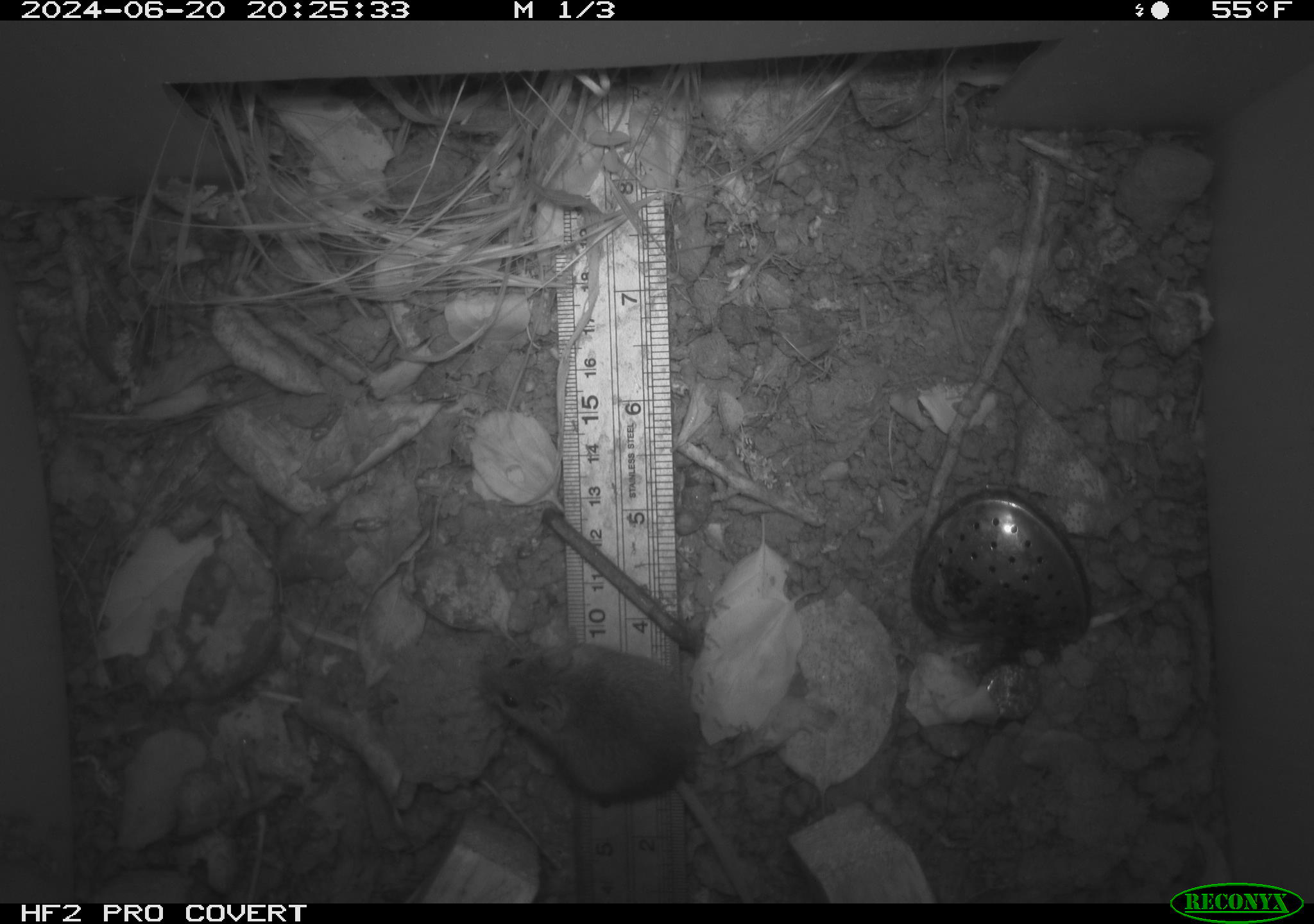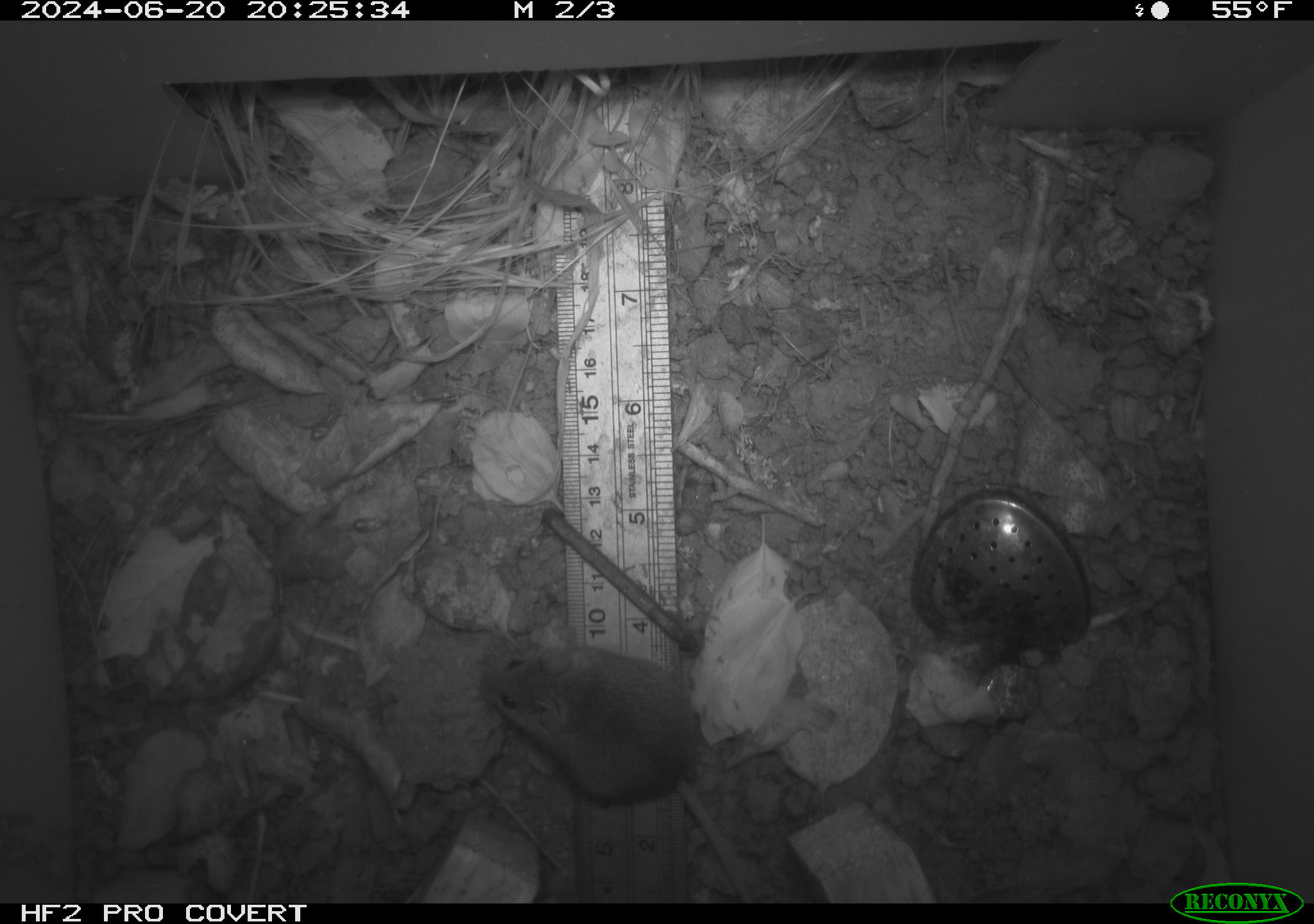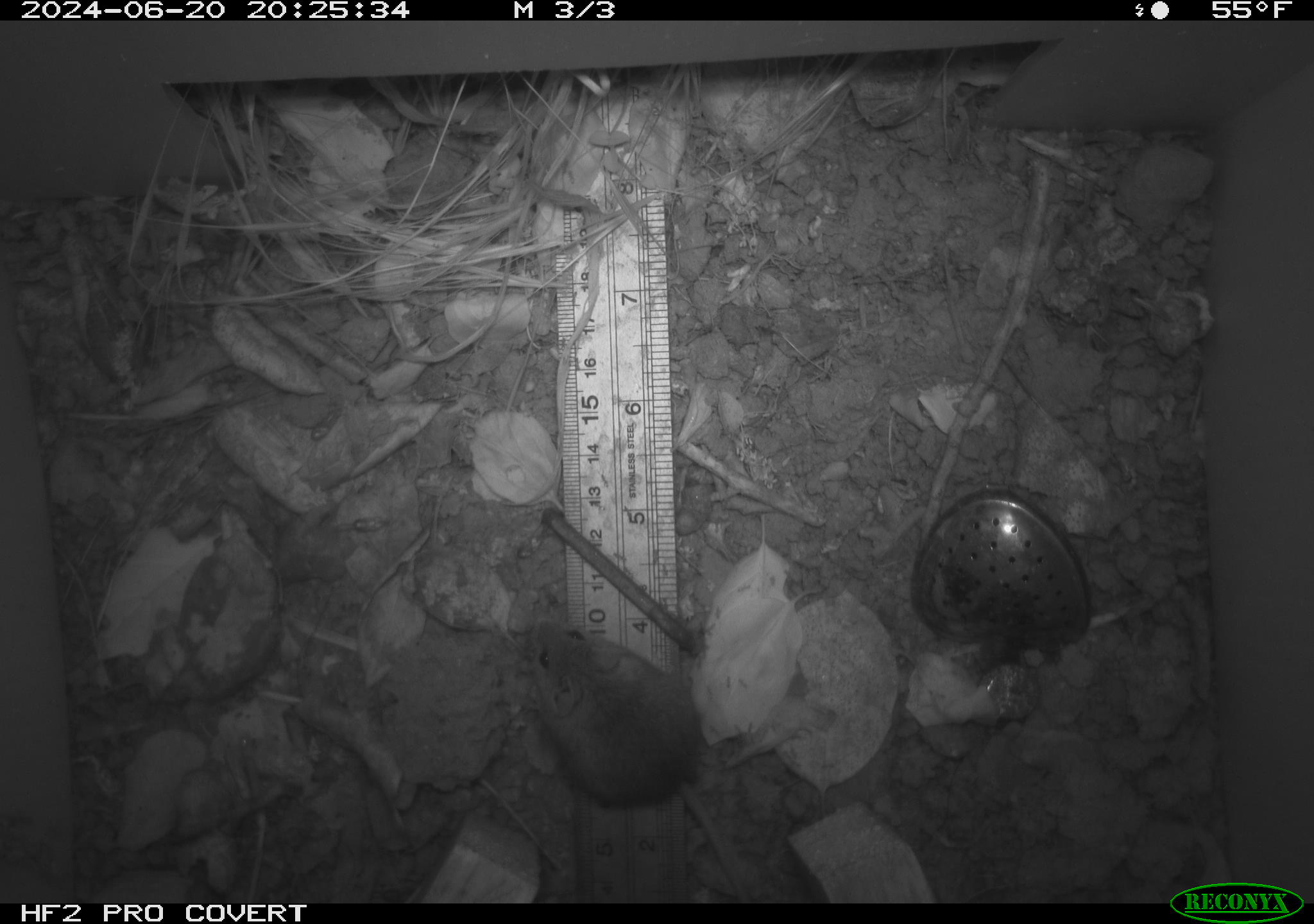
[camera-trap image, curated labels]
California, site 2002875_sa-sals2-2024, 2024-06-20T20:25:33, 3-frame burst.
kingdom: Animalia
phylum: Chordata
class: Mammalia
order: Rodentia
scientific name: Rodentia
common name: mouse species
Mouse species (Rodentia).